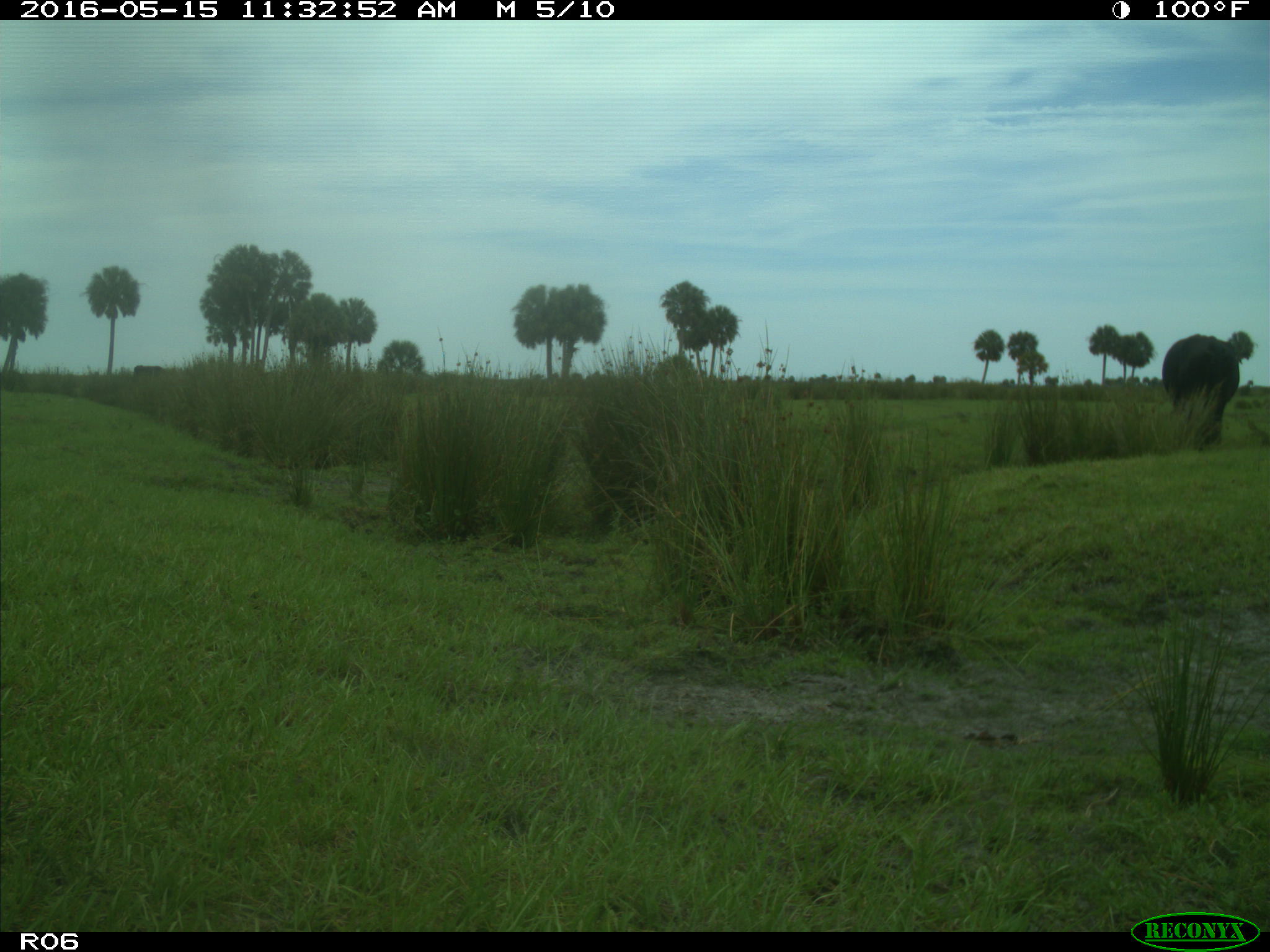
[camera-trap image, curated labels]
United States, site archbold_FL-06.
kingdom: Animalia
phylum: Chordata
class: Mammalia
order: Artiodactyla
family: Bovidae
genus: Bos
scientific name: Bos taurus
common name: domestic cow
Bos taurus (domestic cow).